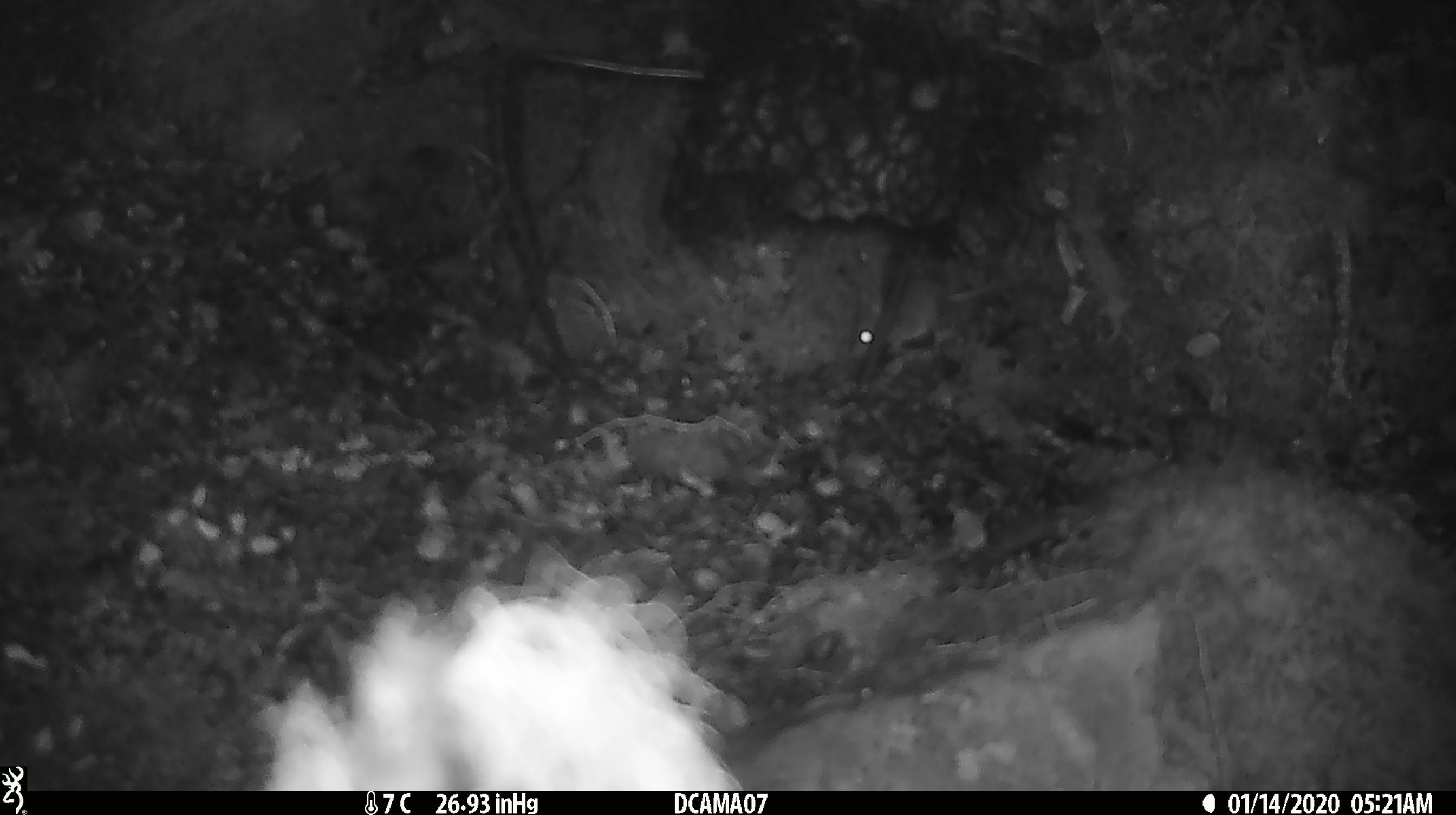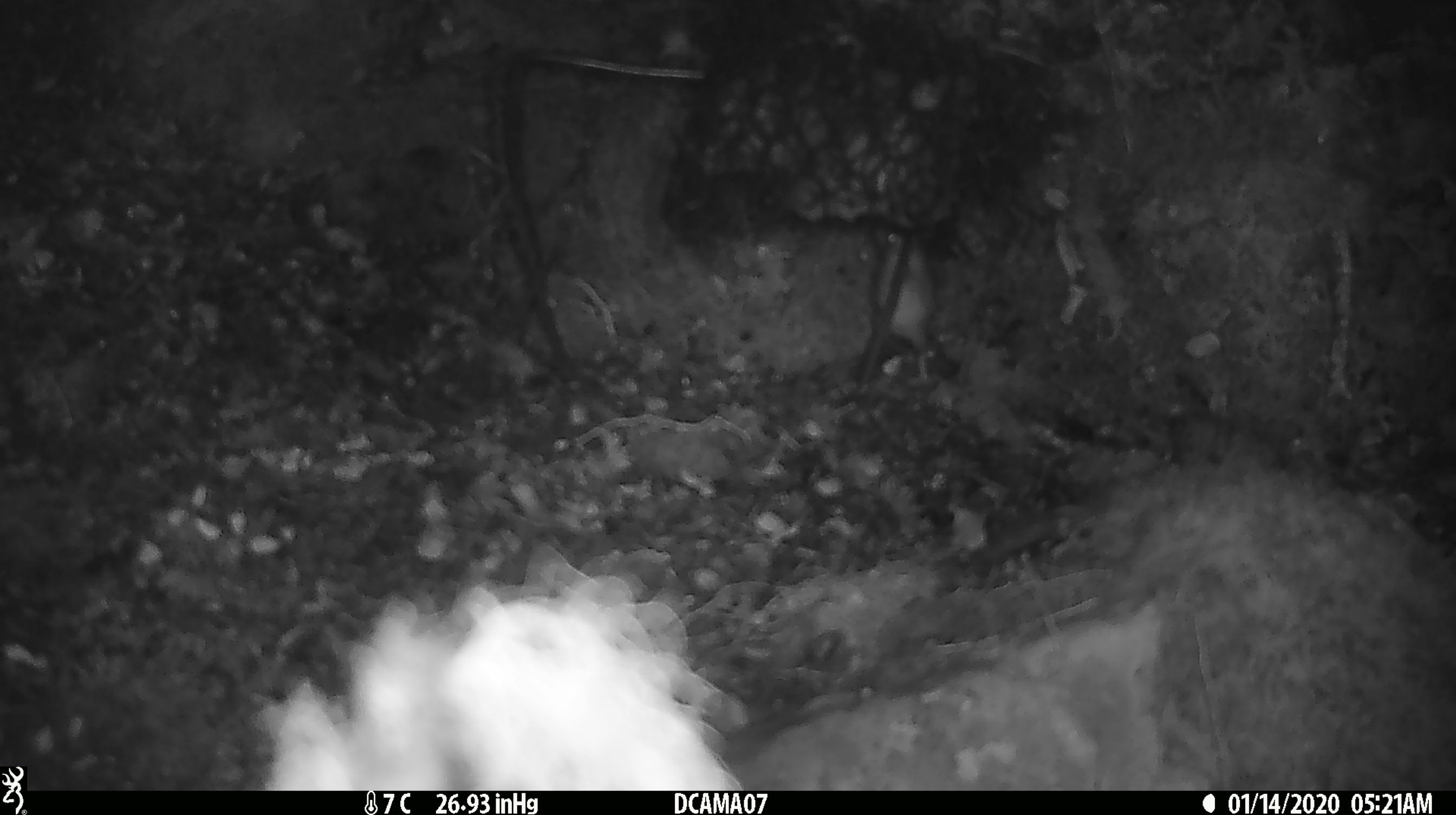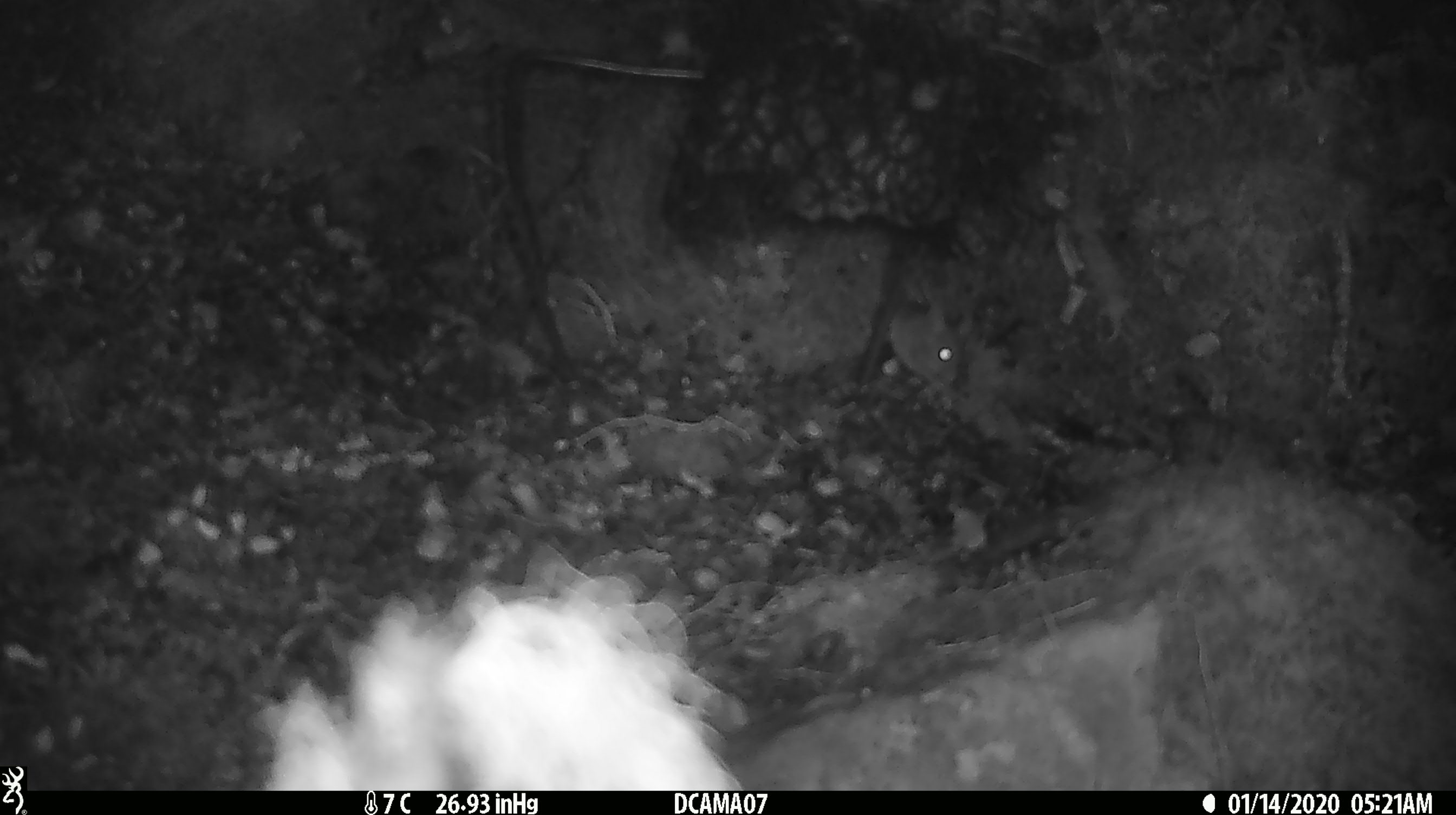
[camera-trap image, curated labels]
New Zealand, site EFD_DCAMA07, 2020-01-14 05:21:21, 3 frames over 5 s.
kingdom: Animalia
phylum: Chordata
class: Mammalia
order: Rodentia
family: Muridae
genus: Mus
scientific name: Mus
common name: mouse